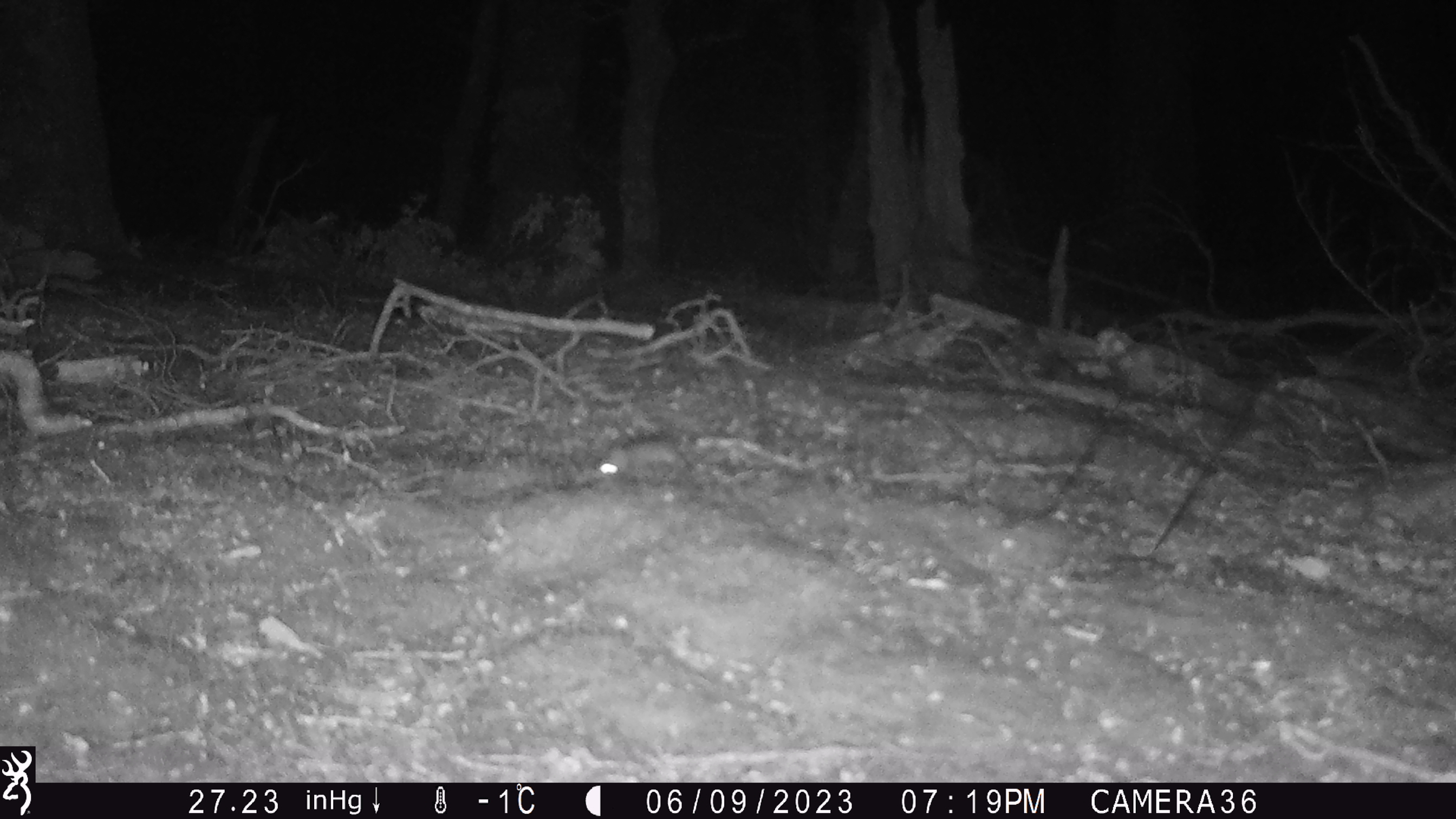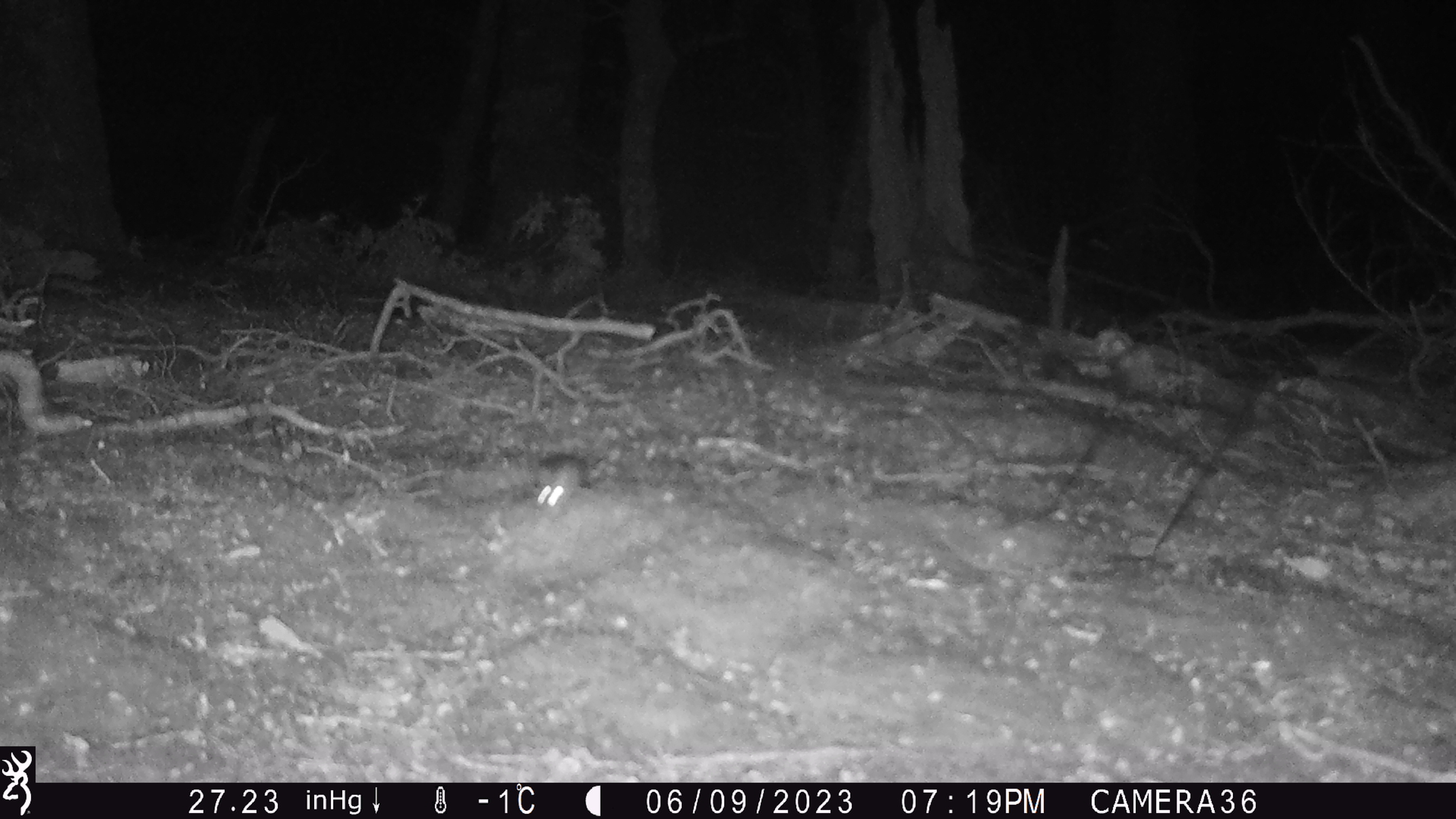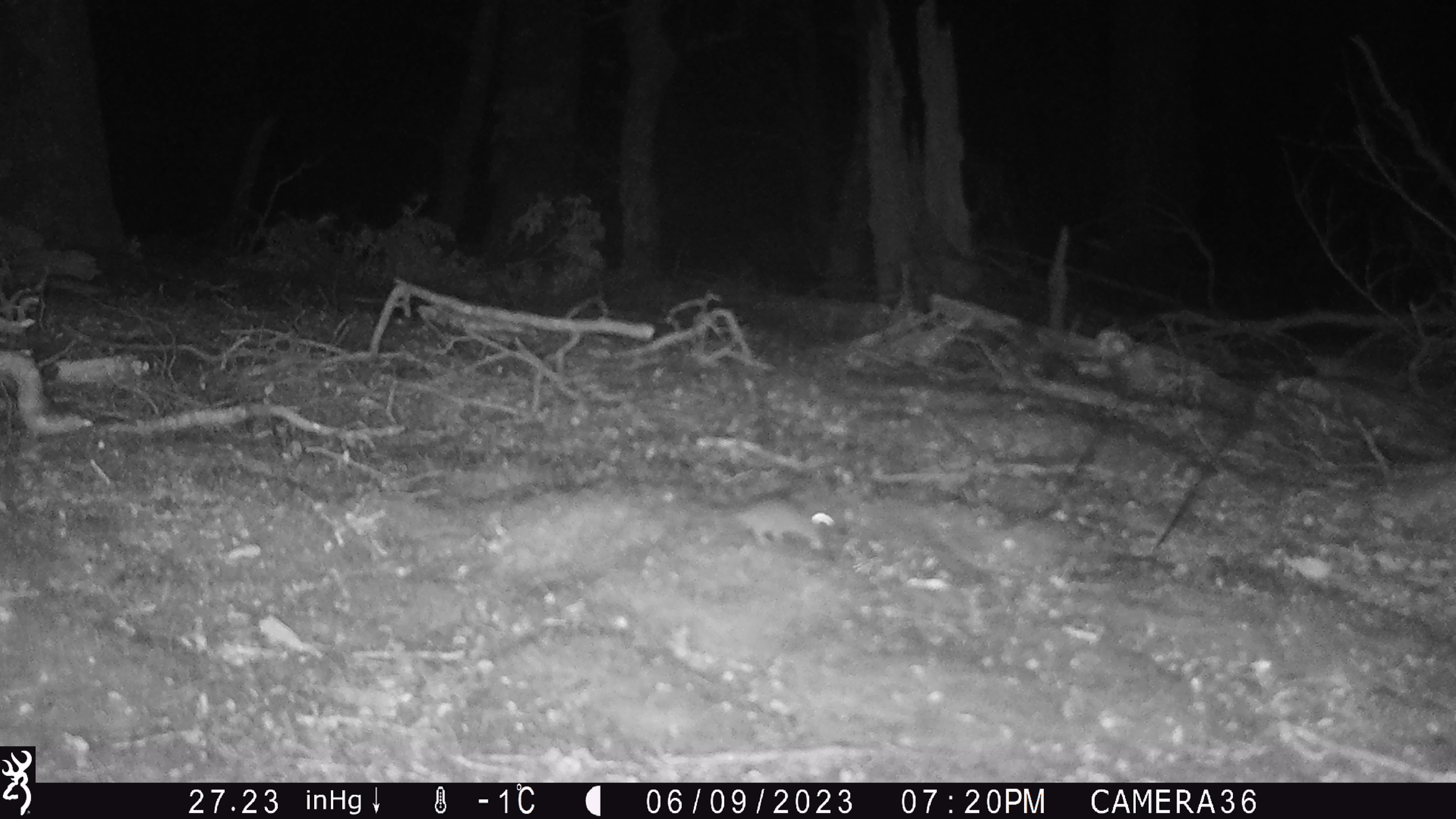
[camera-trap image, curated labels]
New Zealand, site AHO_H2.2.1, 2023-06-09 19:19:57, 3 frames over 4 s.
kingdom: Animalia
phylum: Chordata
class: Mammalia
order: Rodentia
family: Muridae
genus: Mus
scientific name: Mus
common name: mouse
Mouse (Mus).